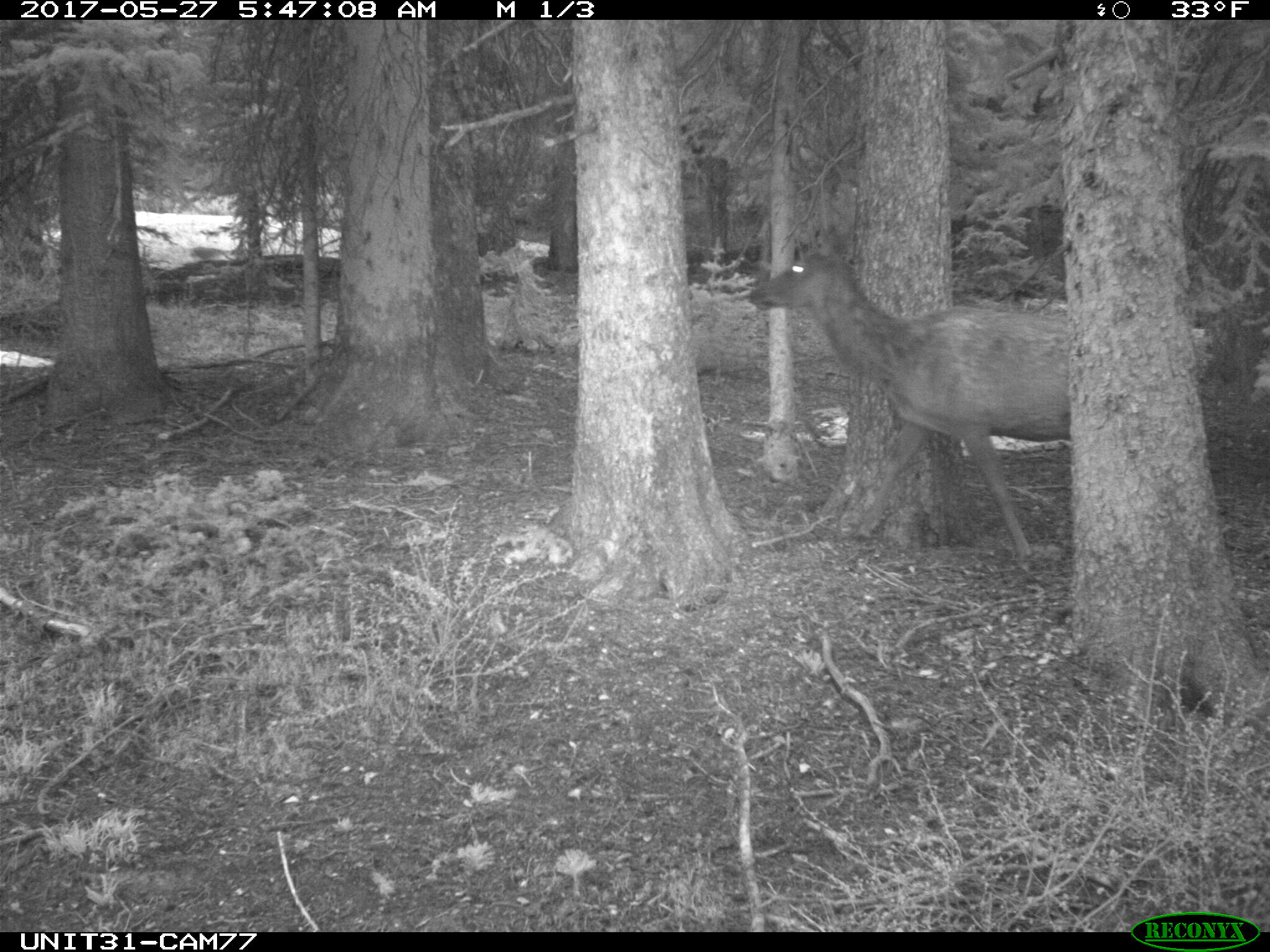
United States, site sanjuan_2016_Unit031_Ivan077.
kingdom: Animalia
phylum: Chordata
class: Mammalia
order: Artiodactyla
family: Cervidae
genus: Cervus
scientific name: Cervus elaphus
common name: red deer